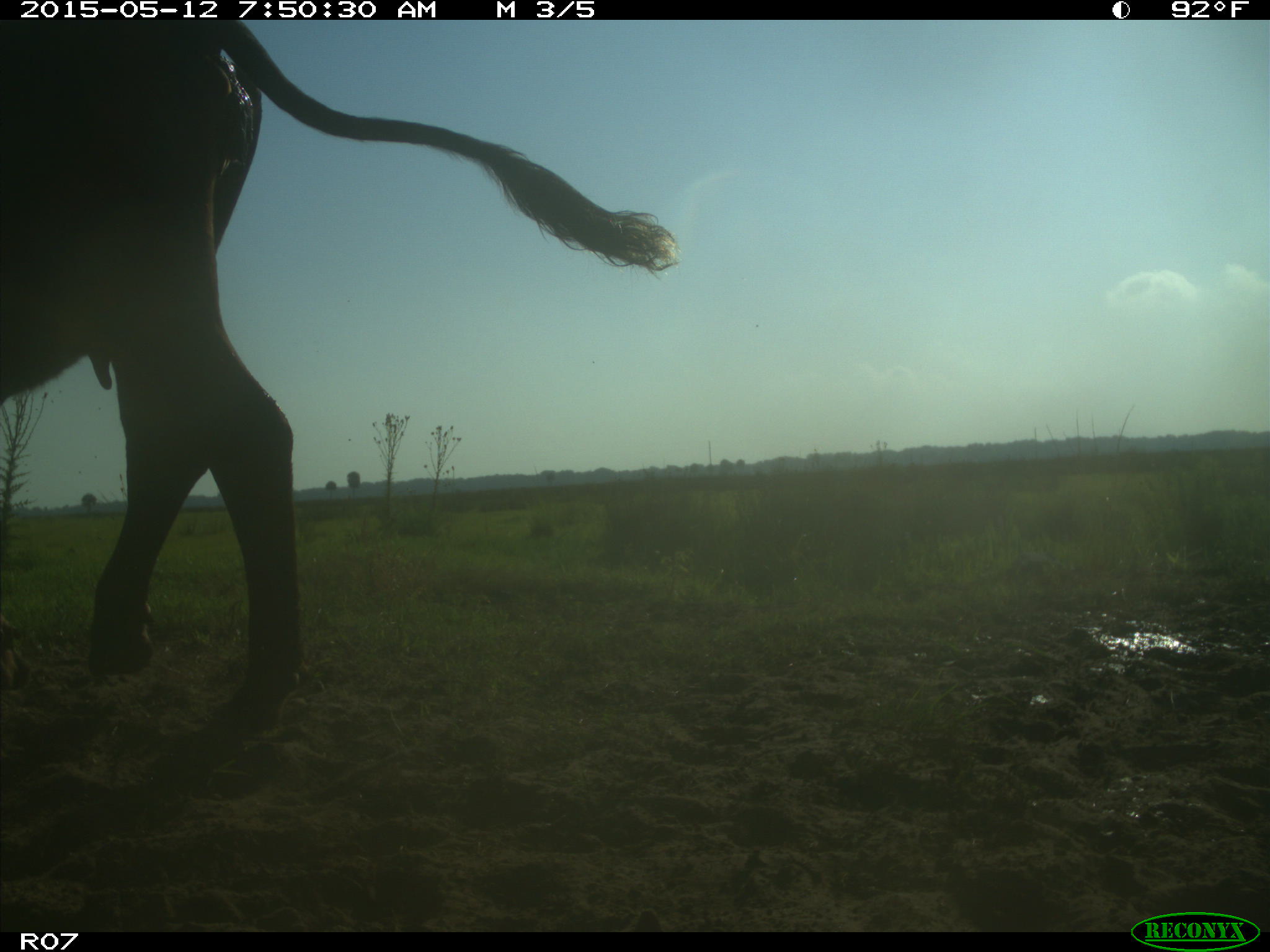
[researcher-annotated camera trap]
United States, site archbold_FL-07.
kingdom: Animalia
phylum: Chordata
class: Mammalia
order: Artiodactyla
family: Bovidae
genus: Bos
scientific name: Bos taurus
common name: domestic cow